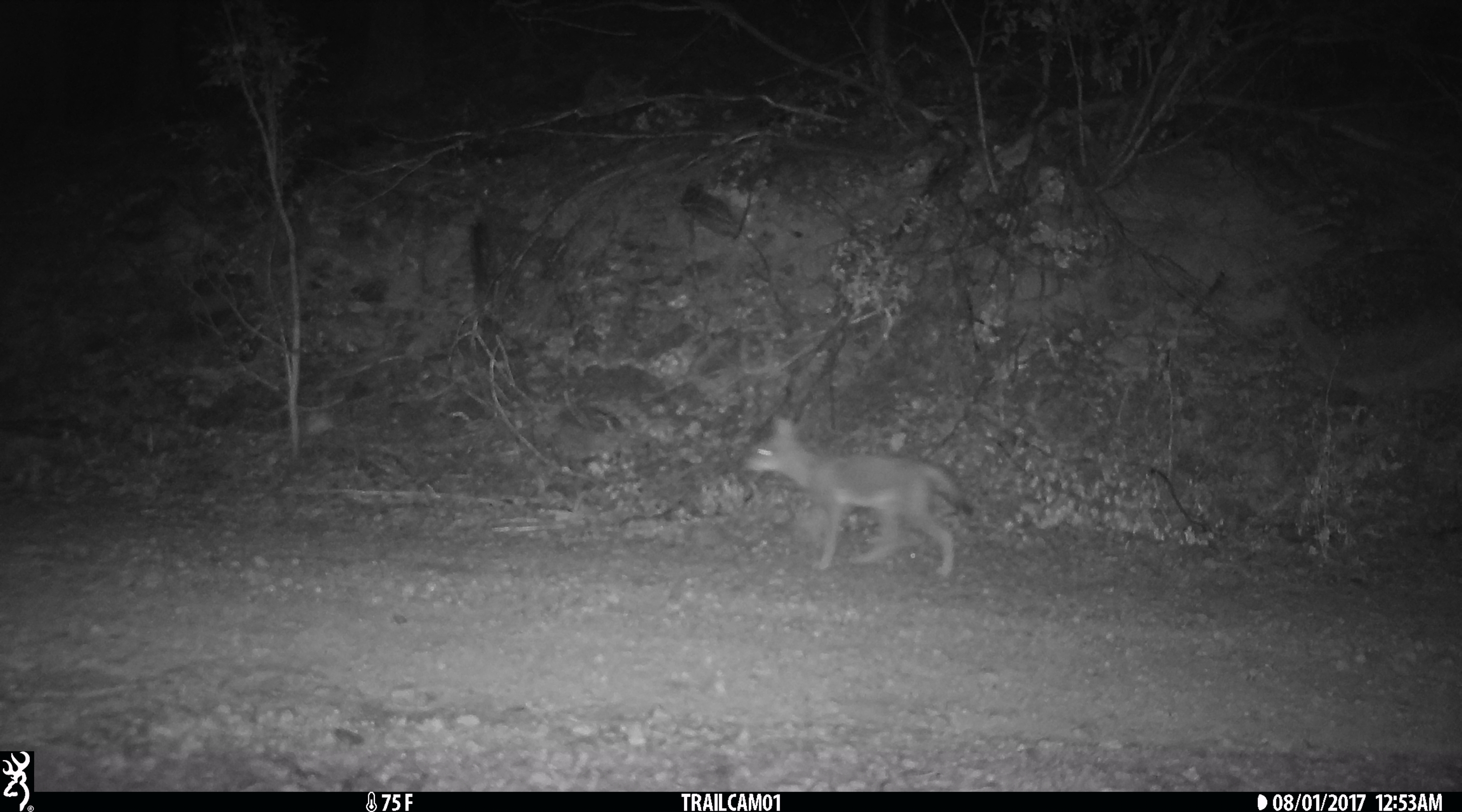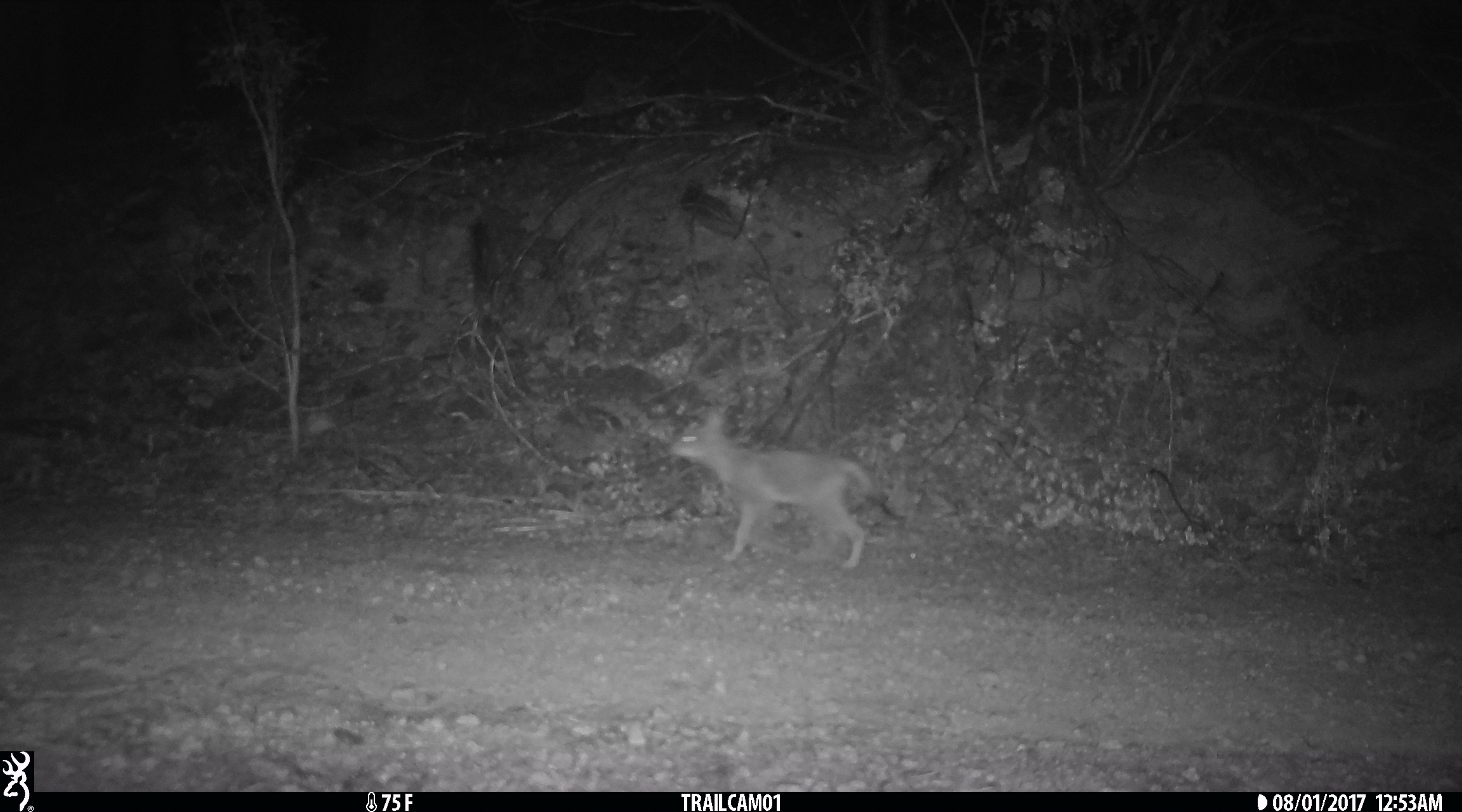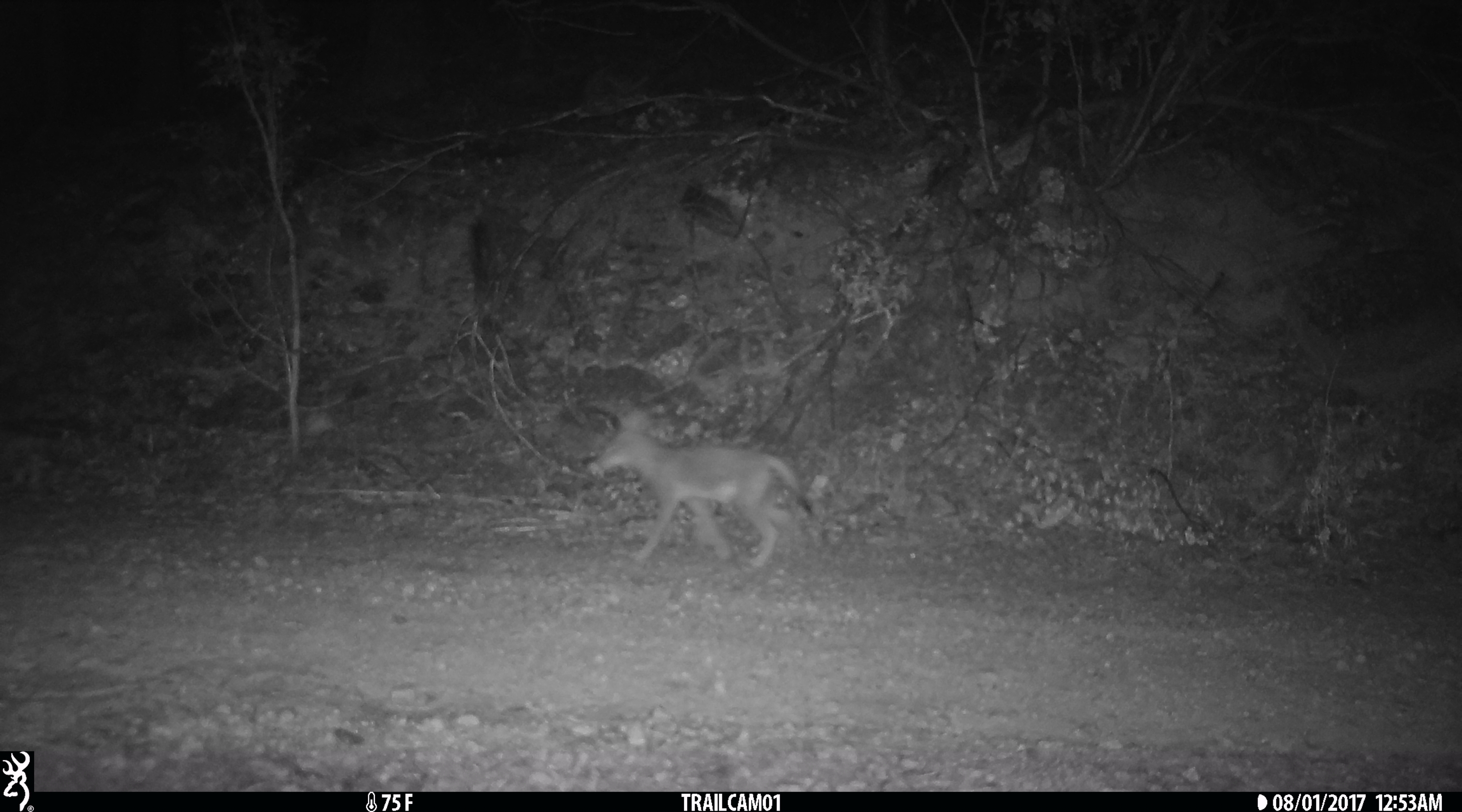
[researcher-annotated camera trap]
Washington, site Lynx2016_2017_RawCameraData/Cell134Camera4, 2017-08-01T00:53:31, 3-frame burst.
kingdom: Animalia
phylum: Chordata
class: Mammalia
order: Carnivora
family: Canidae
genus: Canis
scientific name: Canis latrans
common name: coyote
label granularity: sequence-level